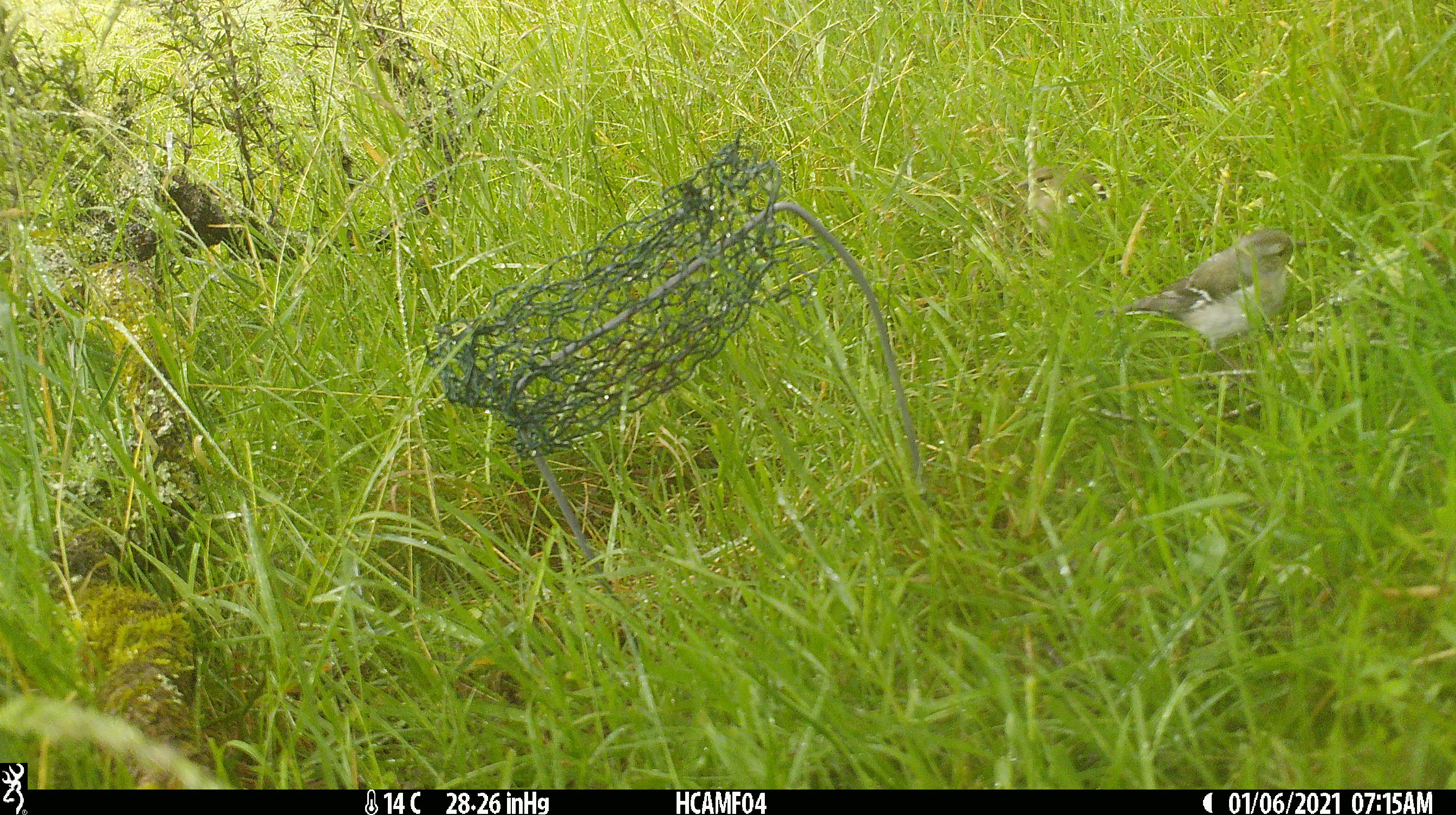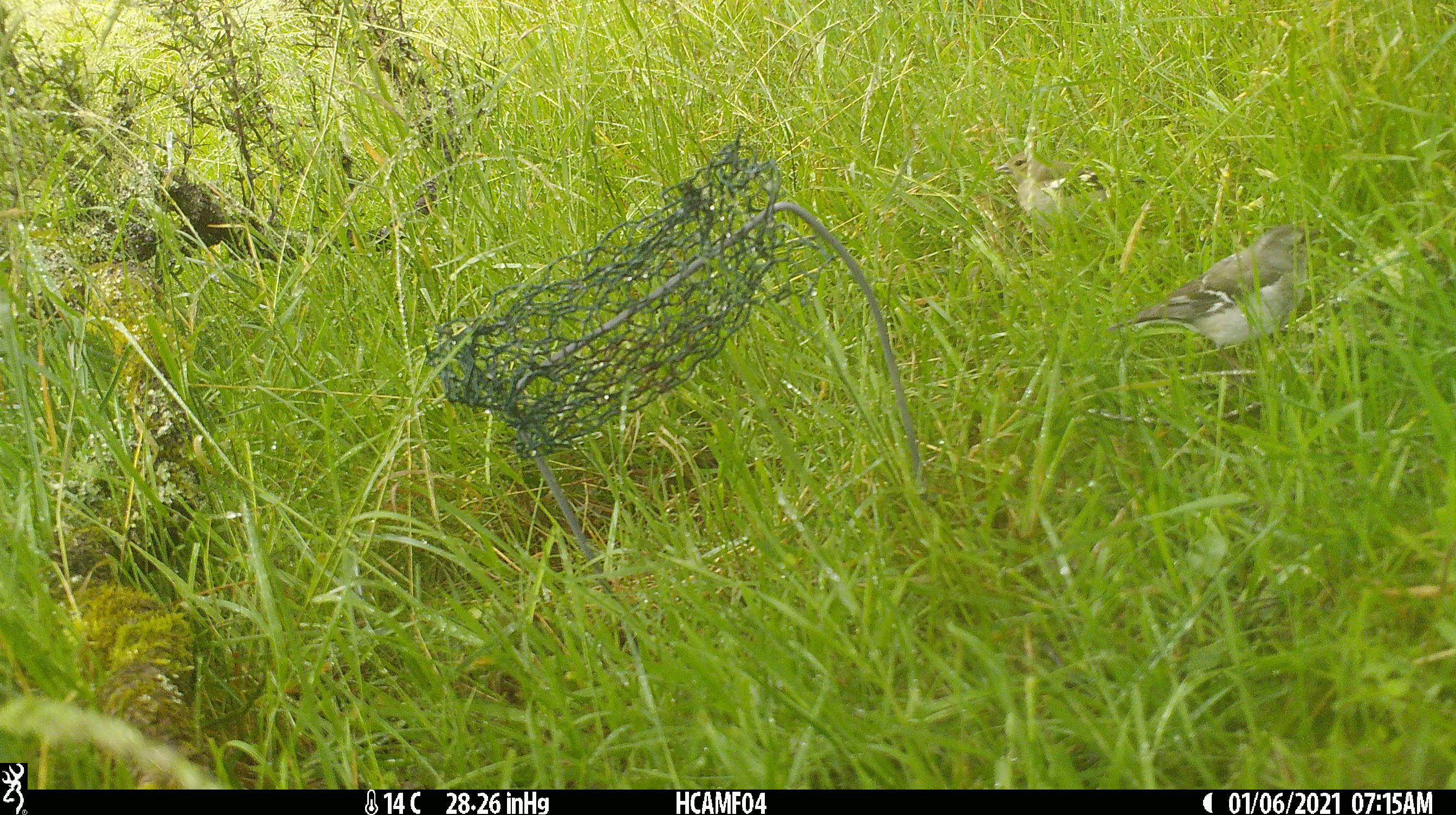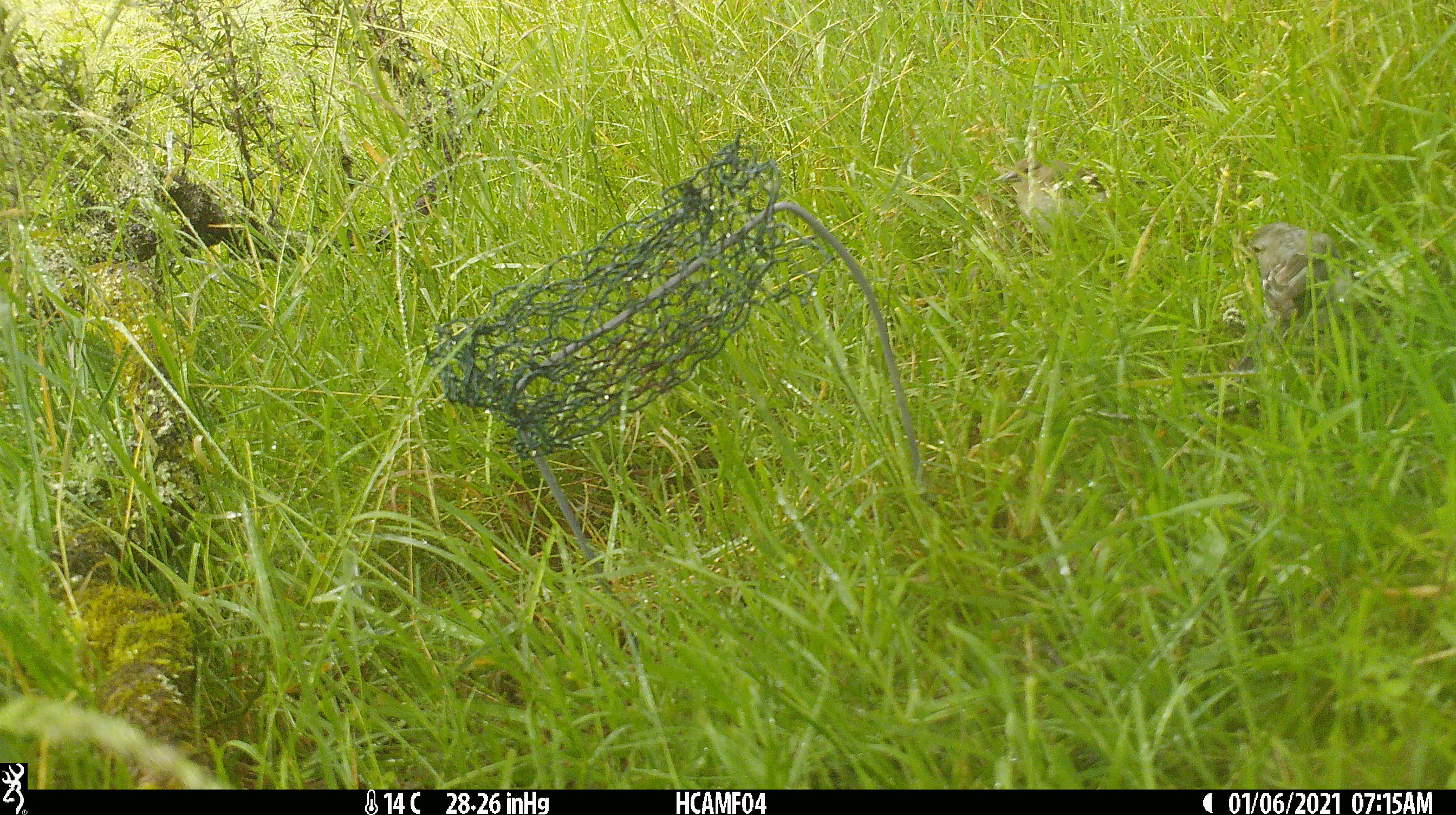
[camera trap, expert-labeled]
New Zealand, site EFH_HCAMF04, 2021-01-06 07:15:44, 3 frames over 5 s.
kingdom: Animalia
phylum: Chordata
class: Aves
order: Passeriformes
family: Fringillidae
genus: Fringilla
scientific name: Fringilla coelebs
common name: common chaffinch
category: chaffinch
Chaffinch (common chaffinch) (Fringilla coelebs).